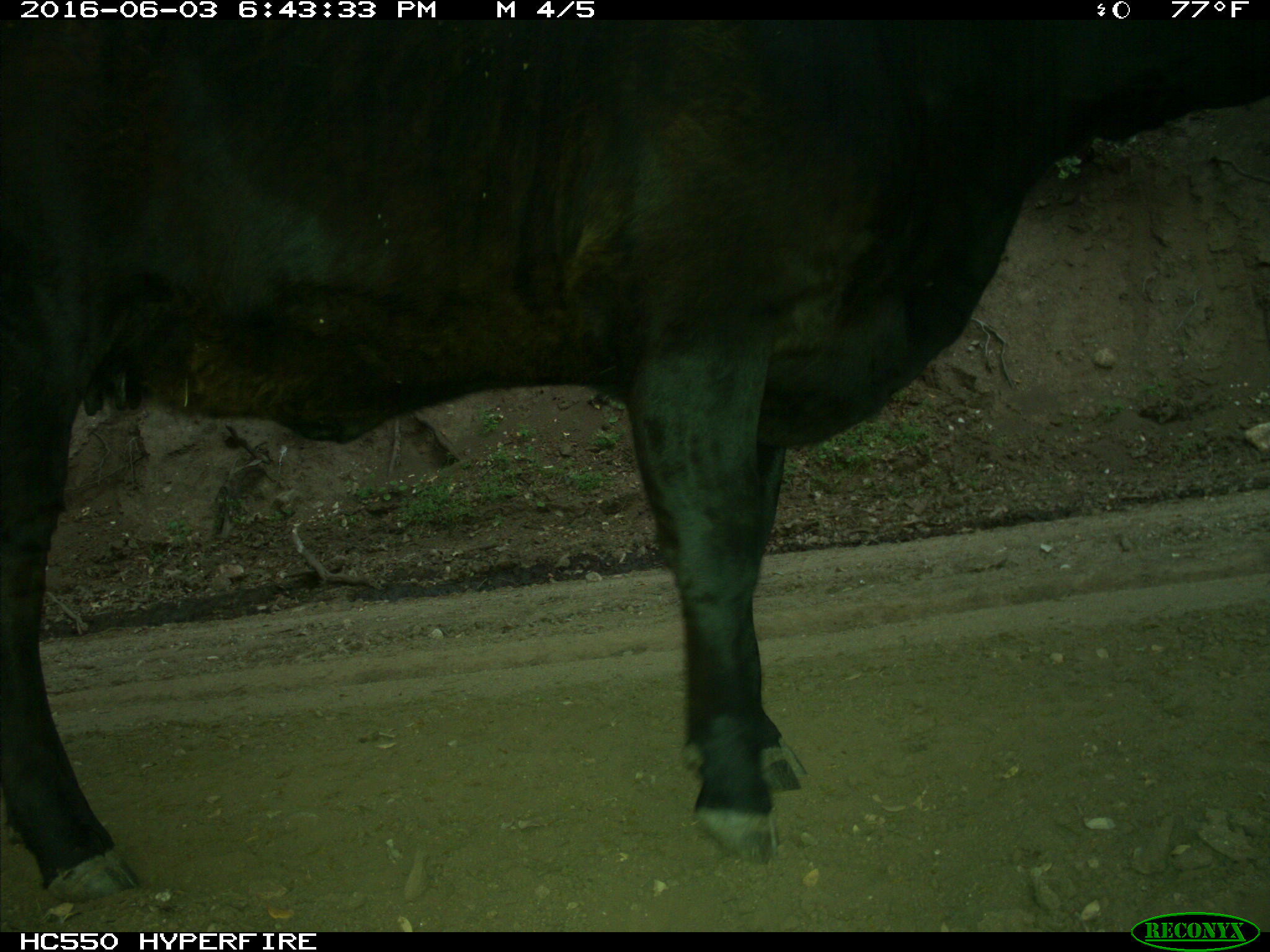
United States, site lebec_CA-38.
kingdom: Animalia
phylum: Chordata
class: Mammalia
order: Artiodactyla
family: Bovidae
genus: Bos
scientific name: Bos taurus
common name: domestic cow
Bos taurus (domestic cow).